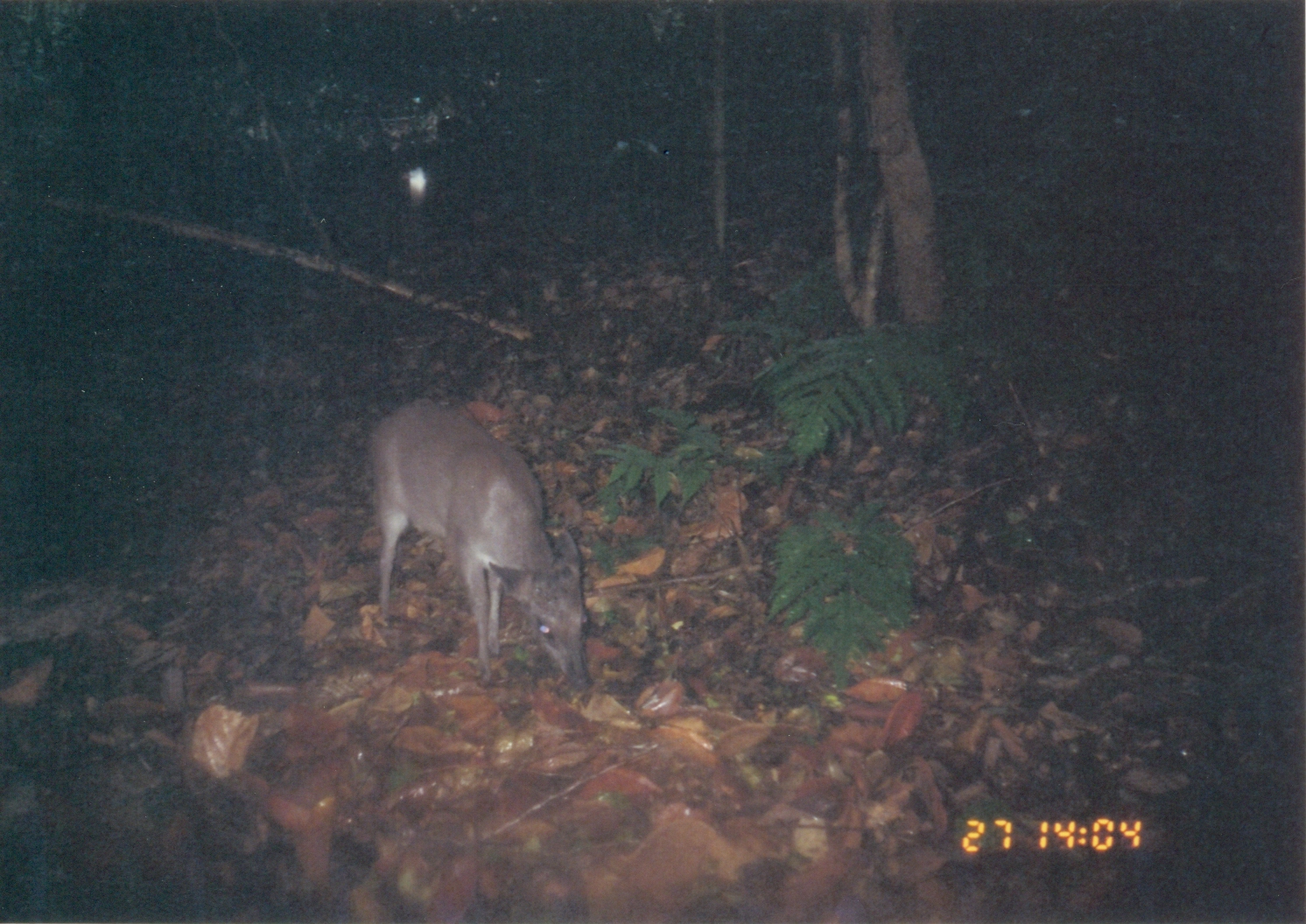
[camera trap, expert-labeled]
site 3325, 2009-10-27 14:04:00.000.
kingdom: Animalia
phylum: Chordata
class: Mammalia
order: Artiodactyla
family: Bovidae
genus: Philantomba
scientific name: Philantomba monticola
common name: blue duiker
Philantomba monticola (blue duiker), count 1.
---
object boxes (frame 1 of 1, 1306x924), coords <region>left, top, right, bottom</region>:
philantomba monticola: <region>367, 394, 595, 698</region>